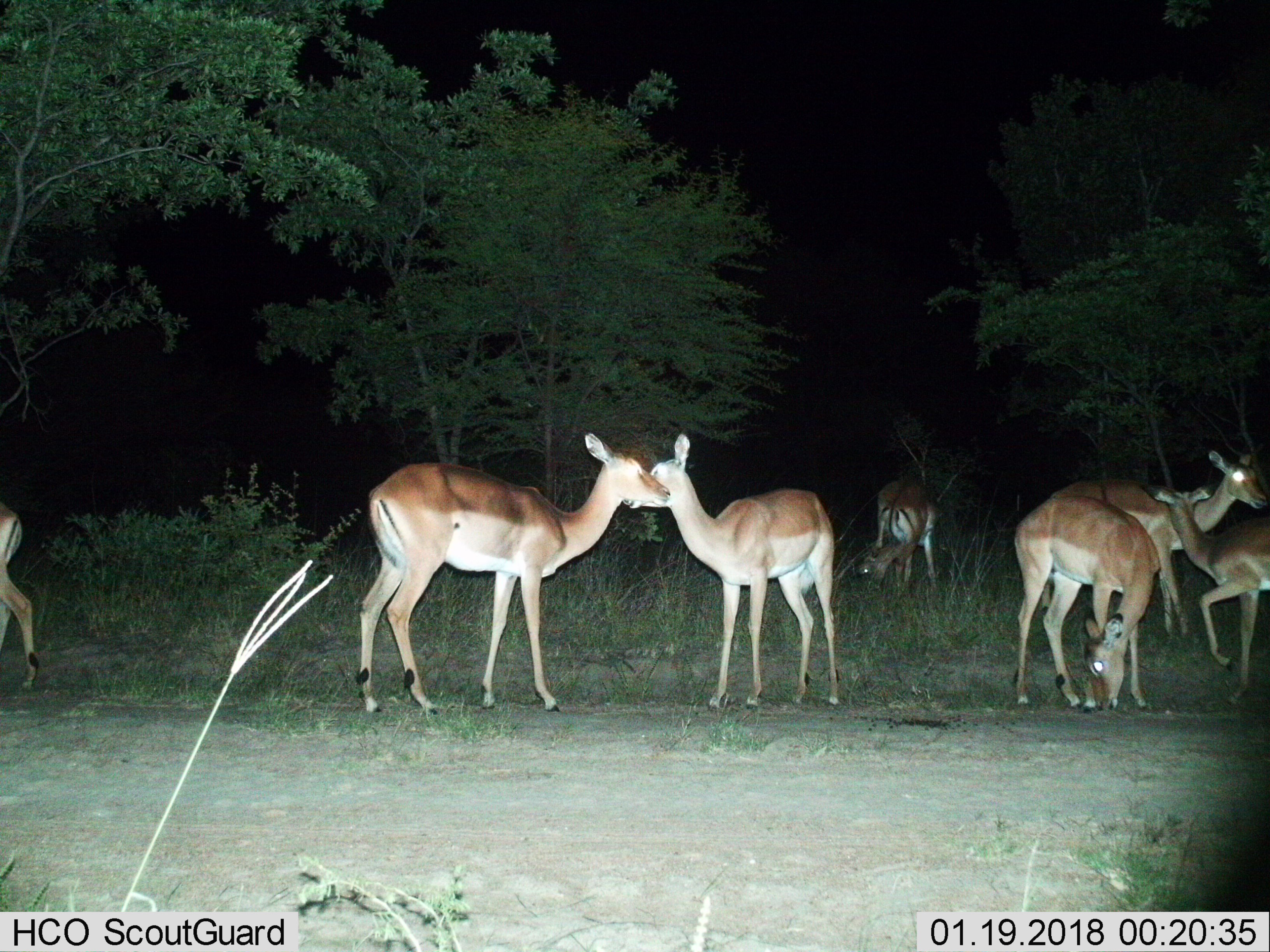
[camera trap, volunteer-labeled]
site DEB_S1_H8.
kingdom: Animalia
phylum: Chordata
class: Mammalia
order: Artiodactyla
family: Bovidae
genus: Aepyceros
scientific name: Aepyceros melampus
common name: impala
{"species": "impala (Aepyceros melampus)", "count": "7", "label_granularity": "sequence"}